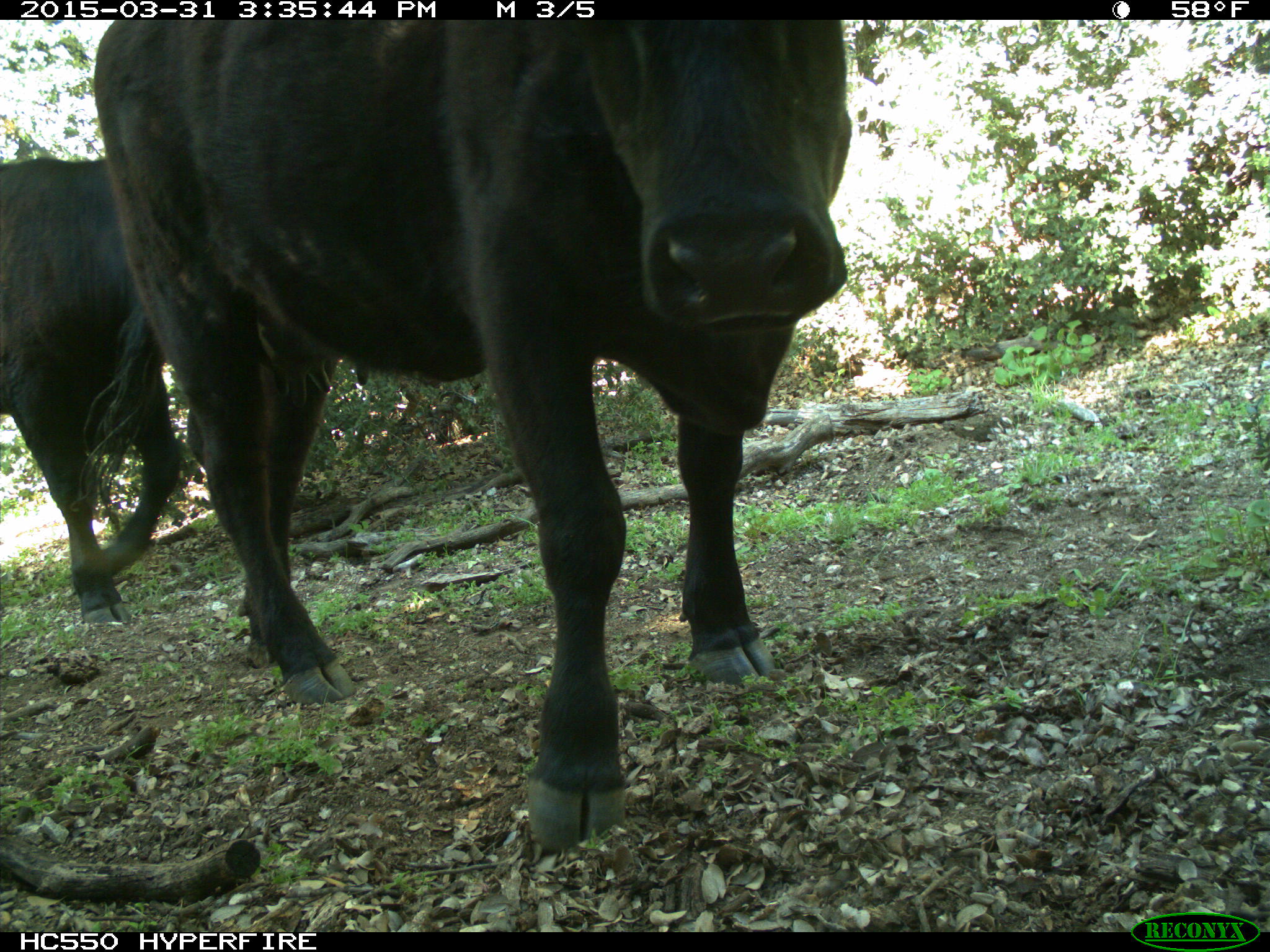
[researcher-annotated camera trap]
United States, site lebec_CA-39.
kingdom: Animalia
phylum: Chordata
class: Mammalia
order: Artiodactyla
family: Bovidae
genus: Bos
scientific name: Bos taurus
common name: domestic cow